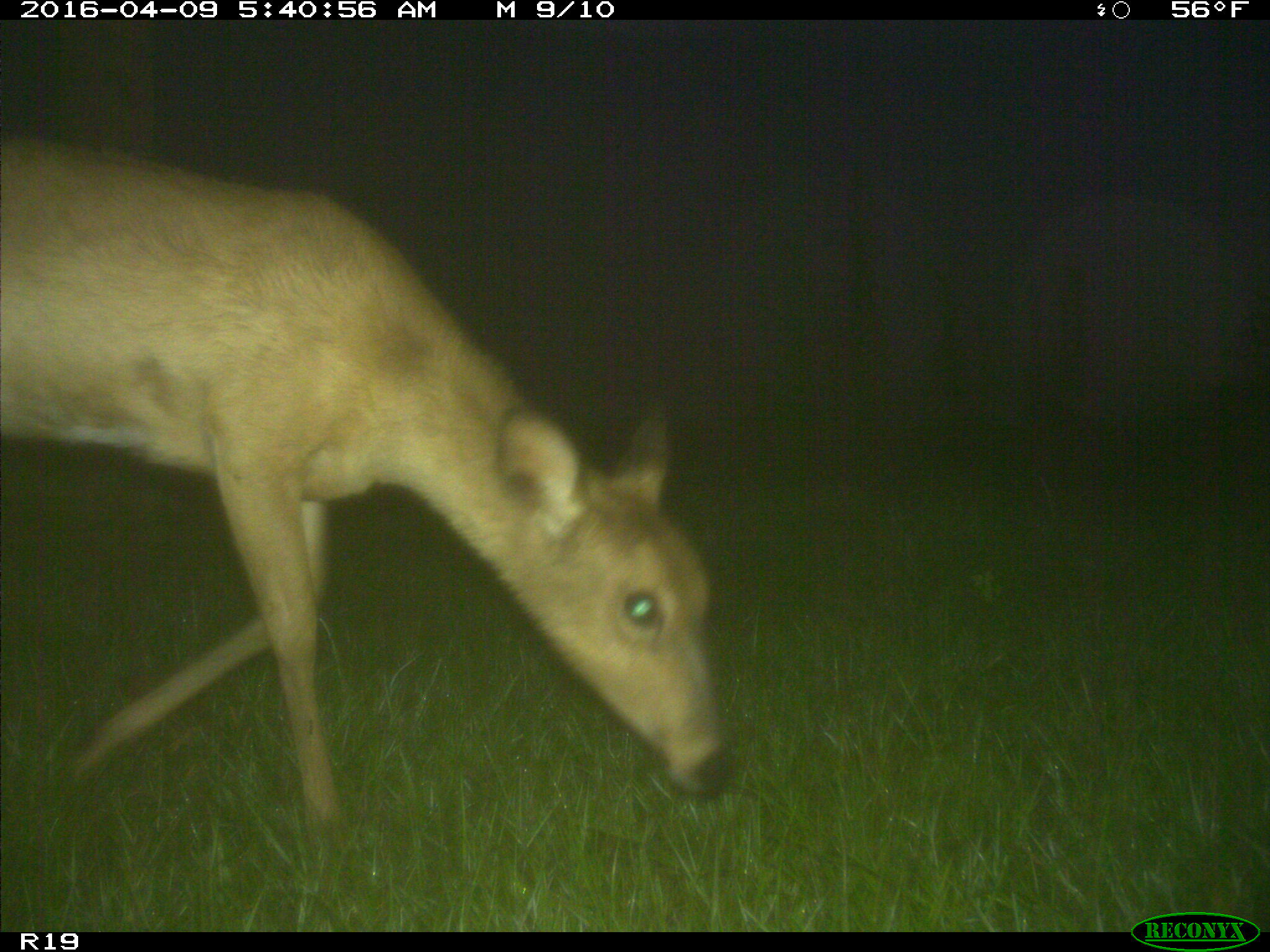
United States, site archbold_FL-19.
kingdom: Animalia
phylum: Chordata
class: Mammalia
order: Artiodactyla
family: Cervidae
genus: Odocoileus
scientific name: Odocoileus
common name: deer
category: unidentified deer